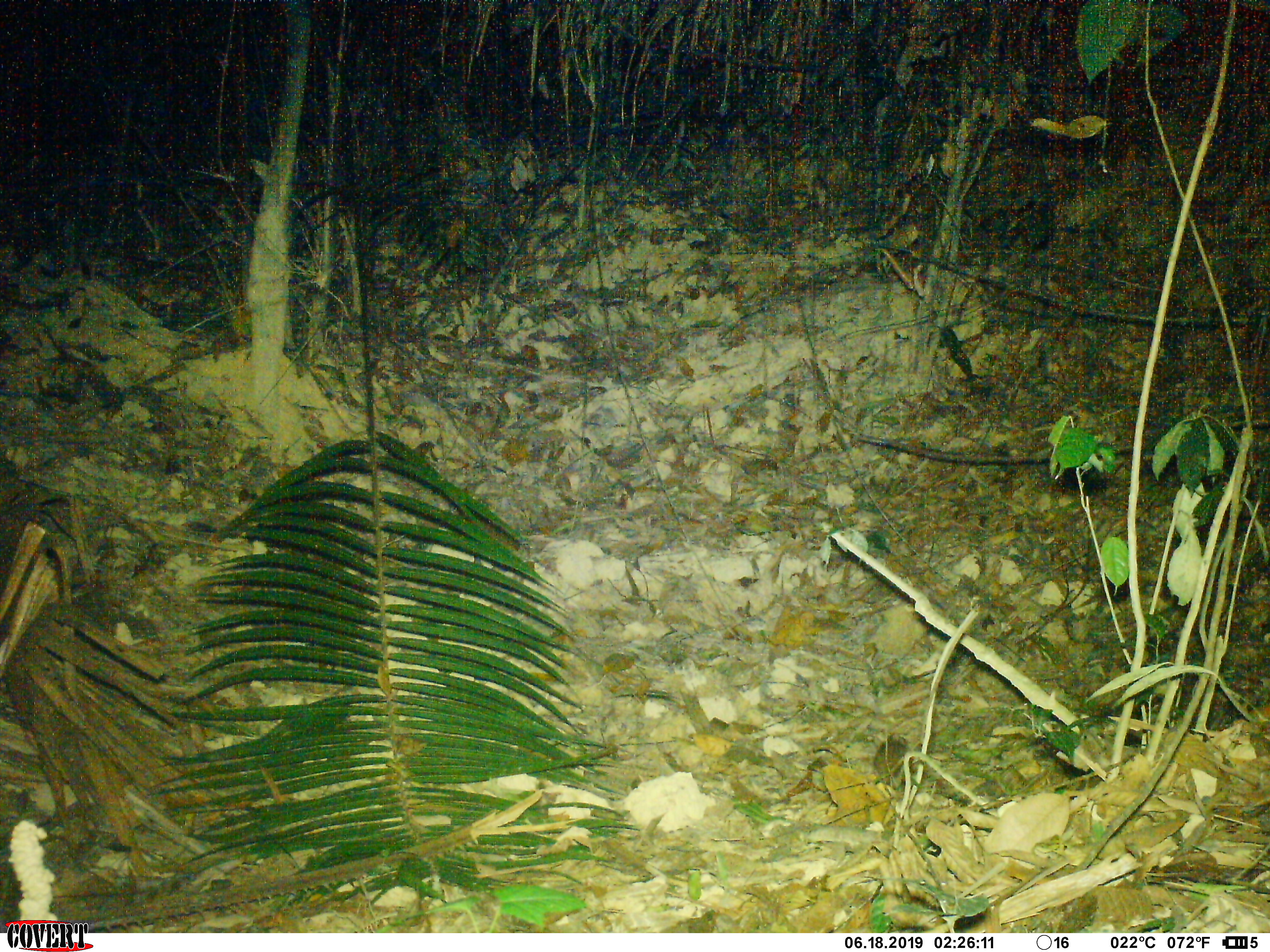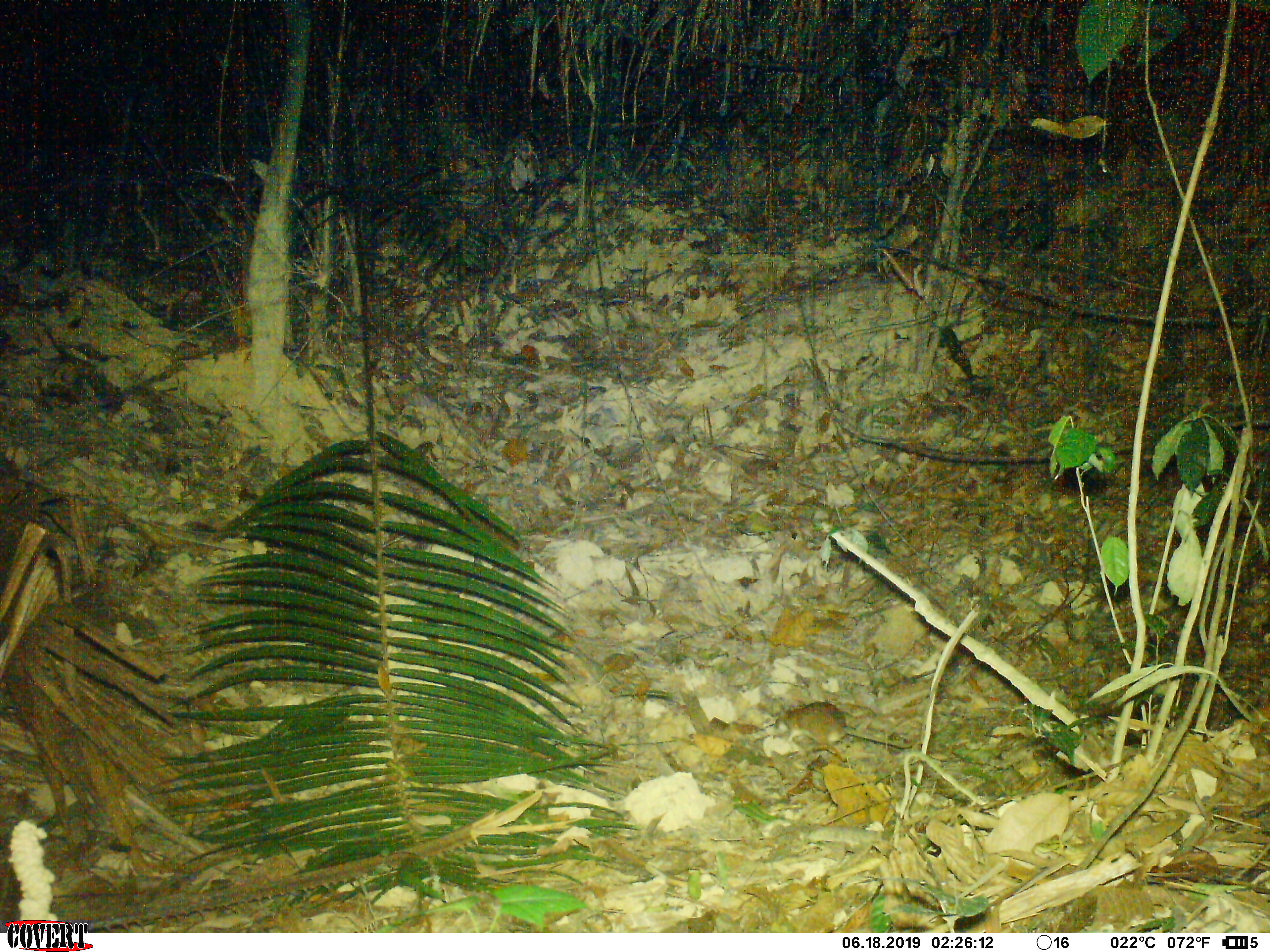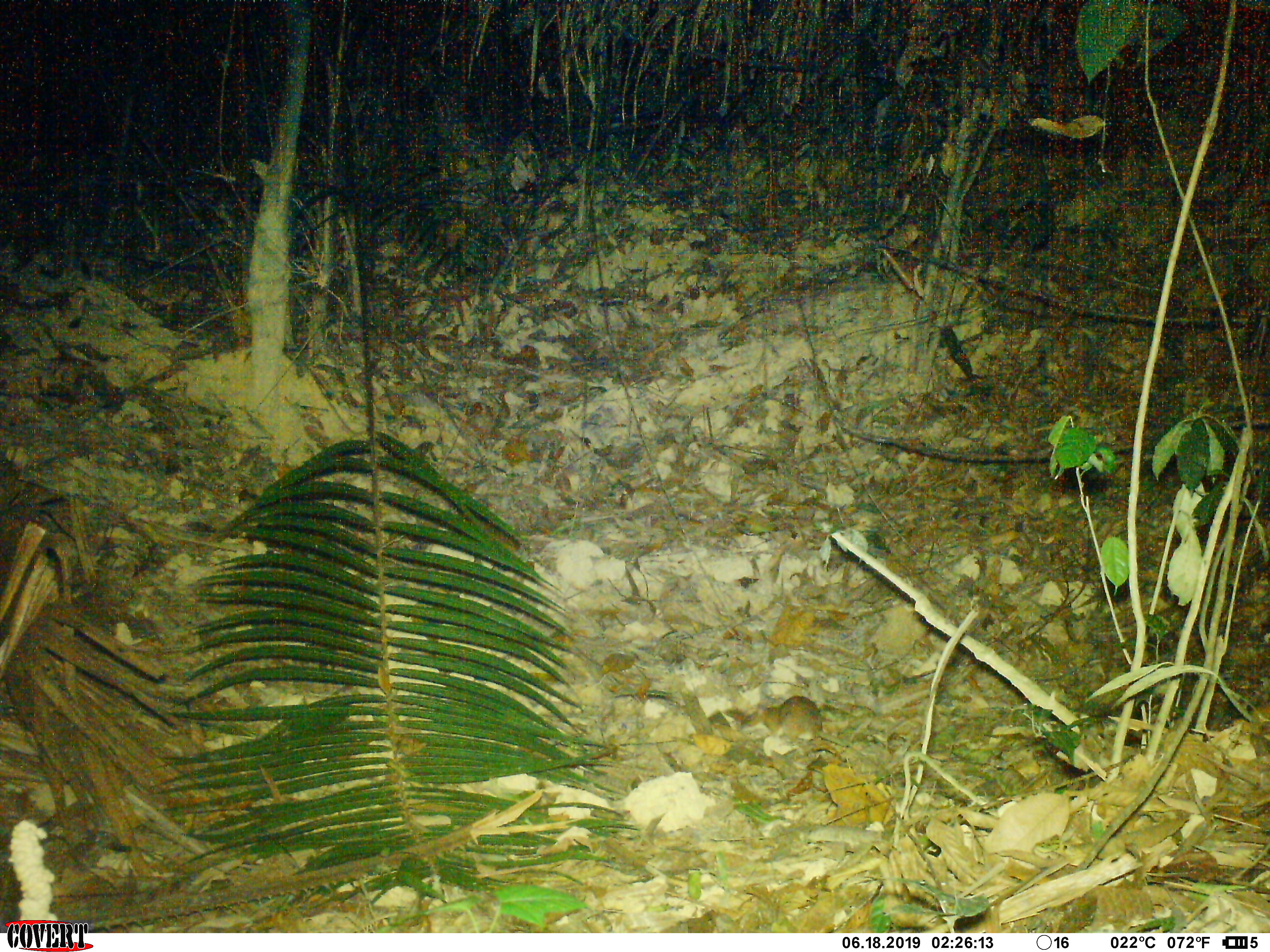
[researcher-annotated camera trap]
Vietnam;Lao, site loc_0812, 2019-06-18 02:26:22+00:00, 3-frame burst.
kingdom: Animalia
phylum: Chordata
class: Mammalia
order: Rodentia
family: Muridae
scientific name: Muridae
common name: old-world mice and rats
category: unidentified murid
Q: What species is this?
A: Unidentified murid (old-world mice and rats) (Muridae).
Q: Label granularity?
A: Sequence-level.